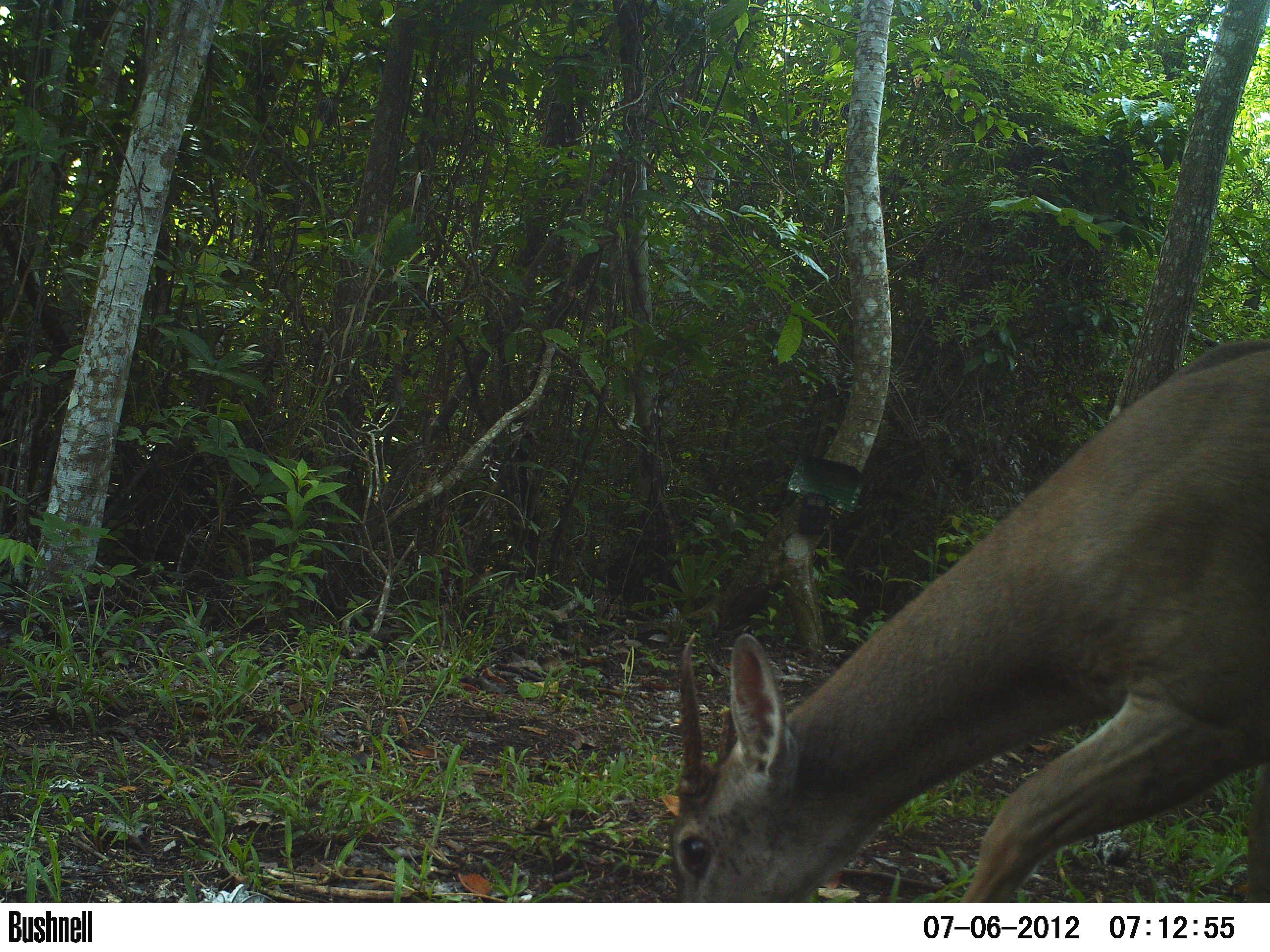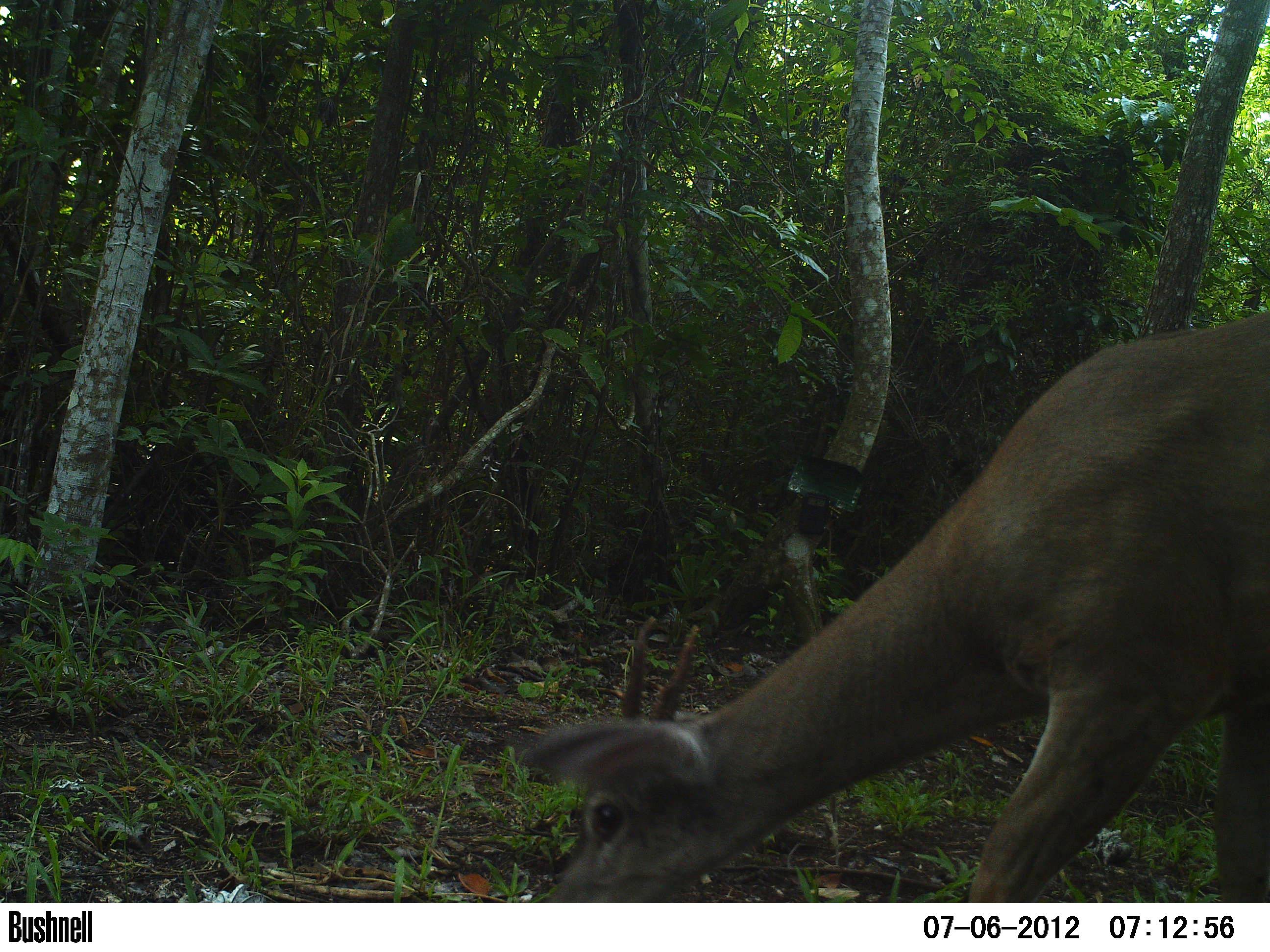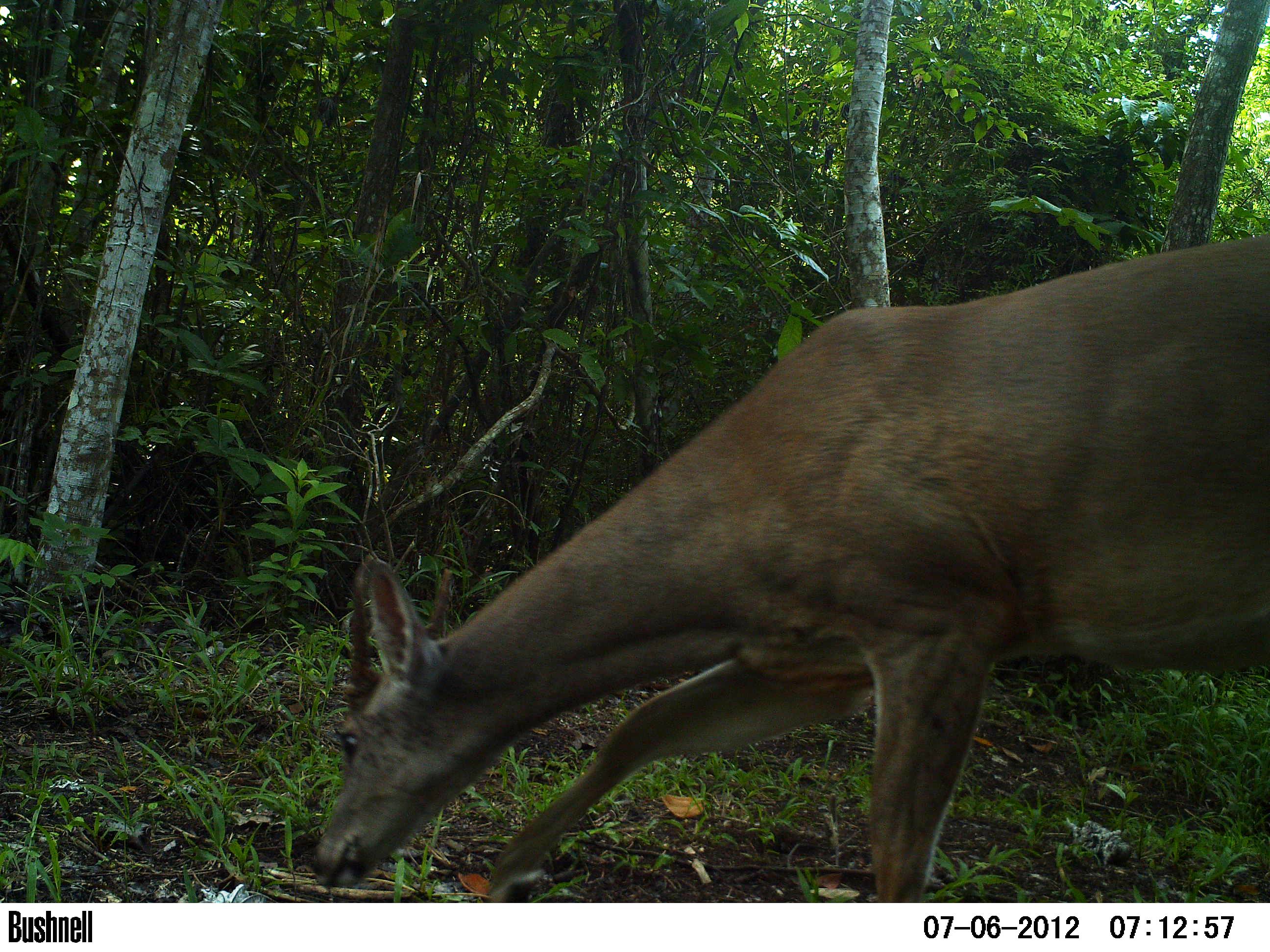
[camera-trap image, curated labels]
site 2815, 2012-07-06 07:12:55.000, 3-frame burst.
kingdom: Animalia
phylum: Chordata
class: Mammalia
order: Artiodactyla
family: Cervidae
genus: Odocoileus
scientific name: Odocoileus virginianus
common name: white-tailed deer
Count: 1.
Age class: adult.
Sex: male.